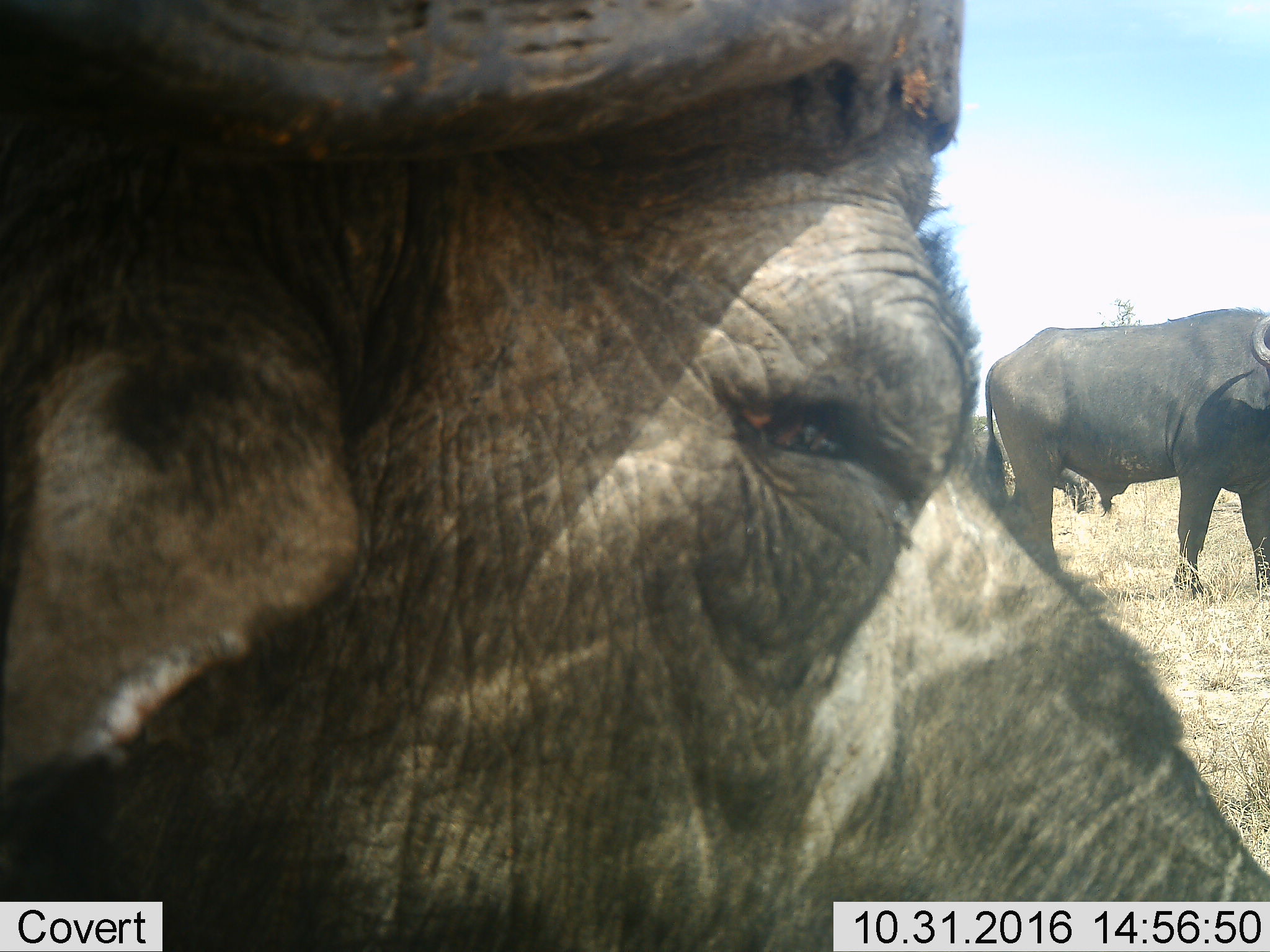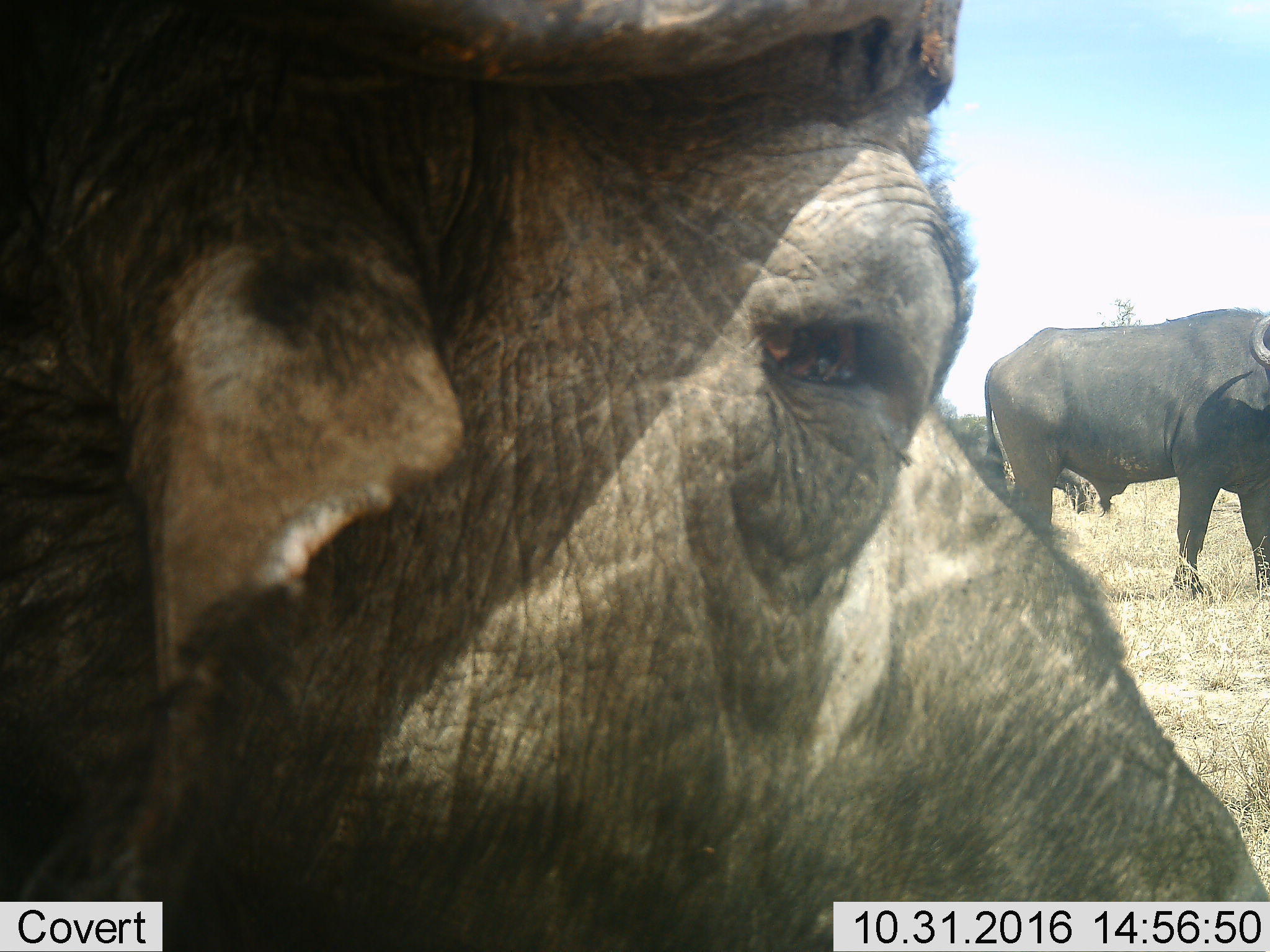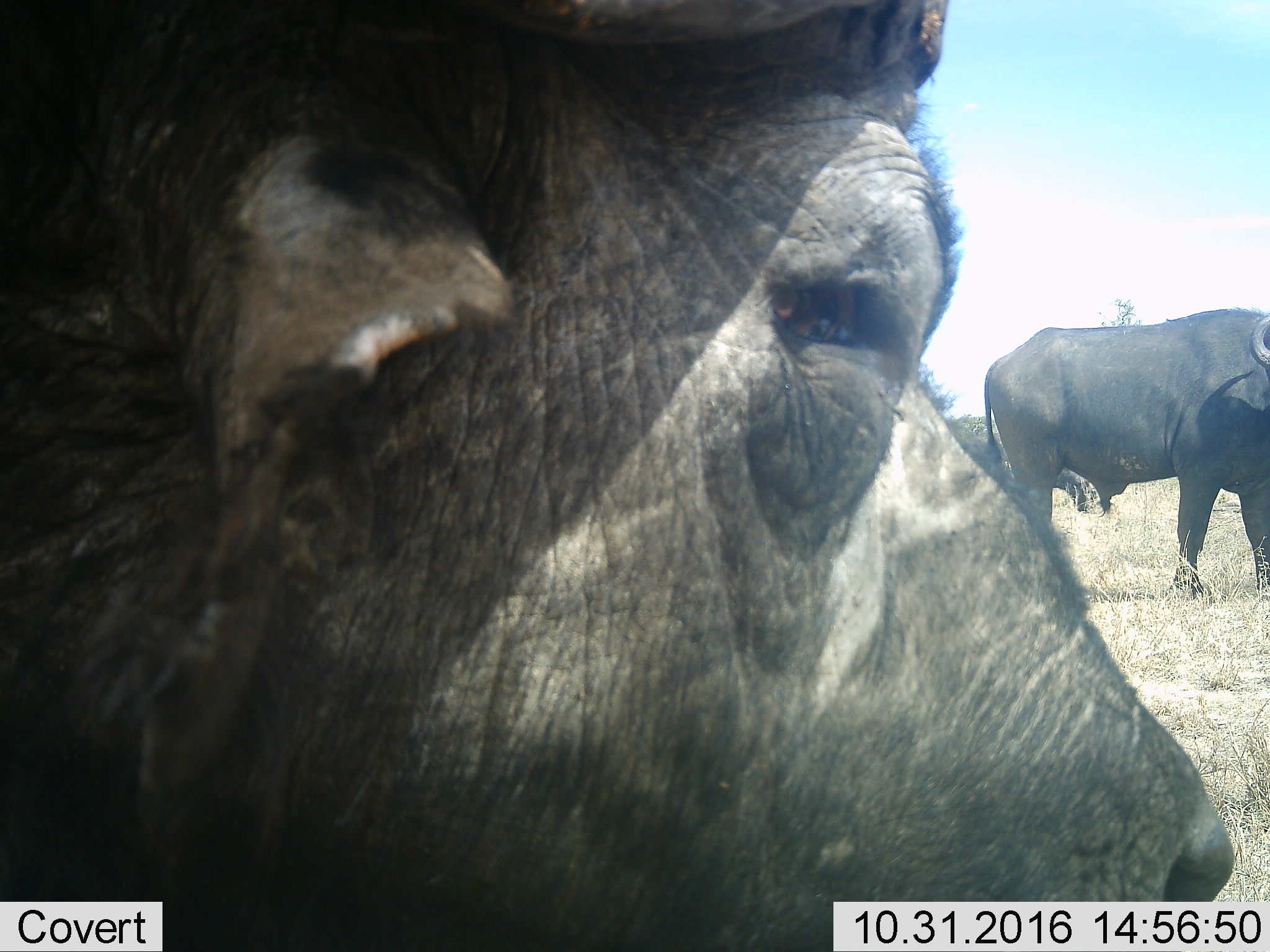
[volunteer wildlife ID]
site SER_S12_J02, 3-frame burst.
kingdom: Animalia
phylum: Chordata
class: Mammalia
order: Artiodactyla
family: Bovidae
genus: Syncerus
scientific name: Syncerus caffer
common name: african buffalo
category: buffalo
Buffalo (african buffalo) (Syncerus caffer), count 3. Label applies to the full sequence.